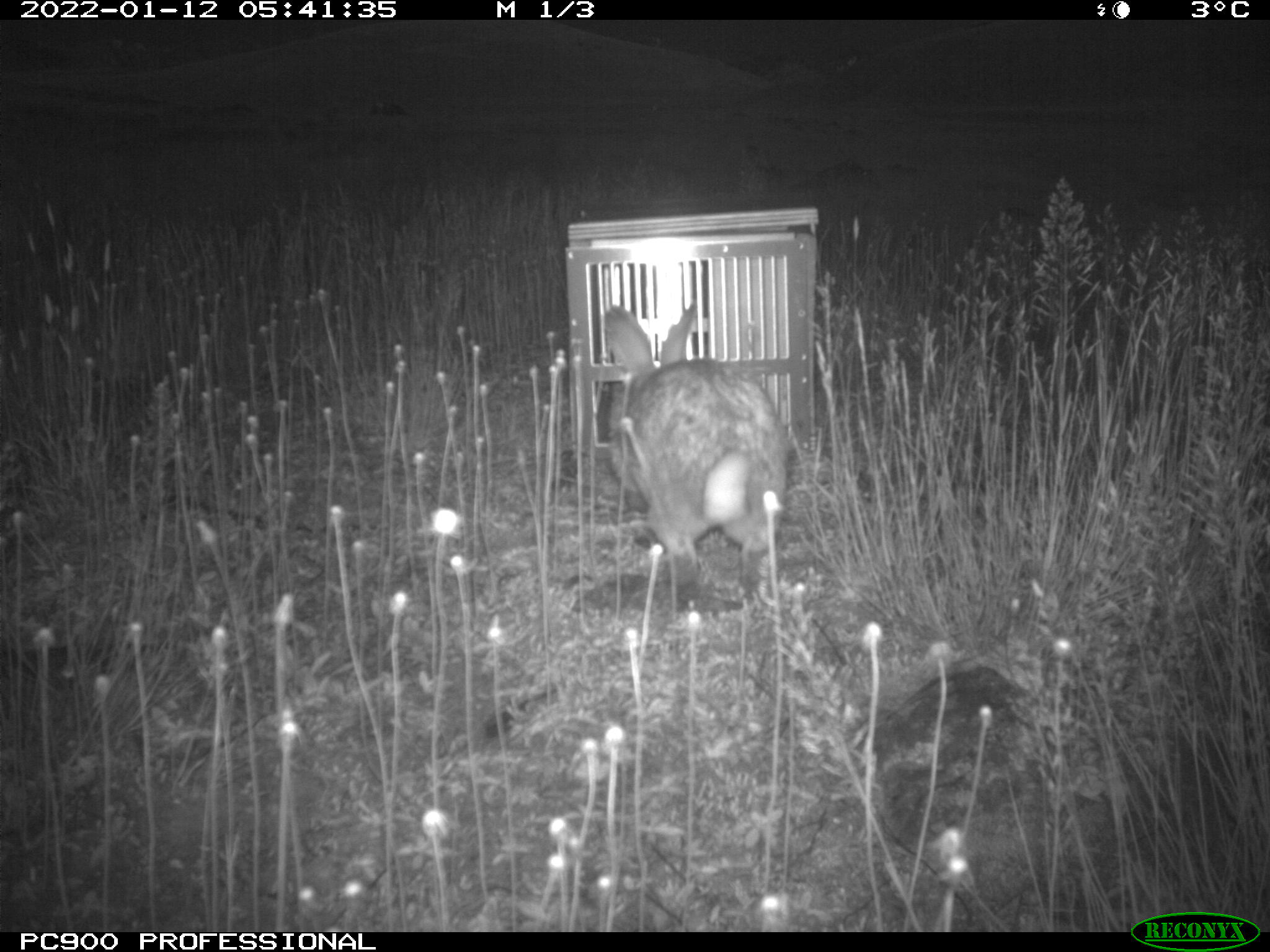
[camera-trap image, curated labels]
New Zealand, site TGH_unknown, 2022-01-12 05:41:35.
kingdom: Animalia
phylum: Chordata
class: Mammalia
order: Lagomorpha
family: Leporidae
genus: Oryctolagus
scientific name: Oryctolagus cuniculus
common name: european rabbit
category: rabbit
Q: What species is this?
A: Rabbit (european rabbit) (Oryctolagus cuniculus).